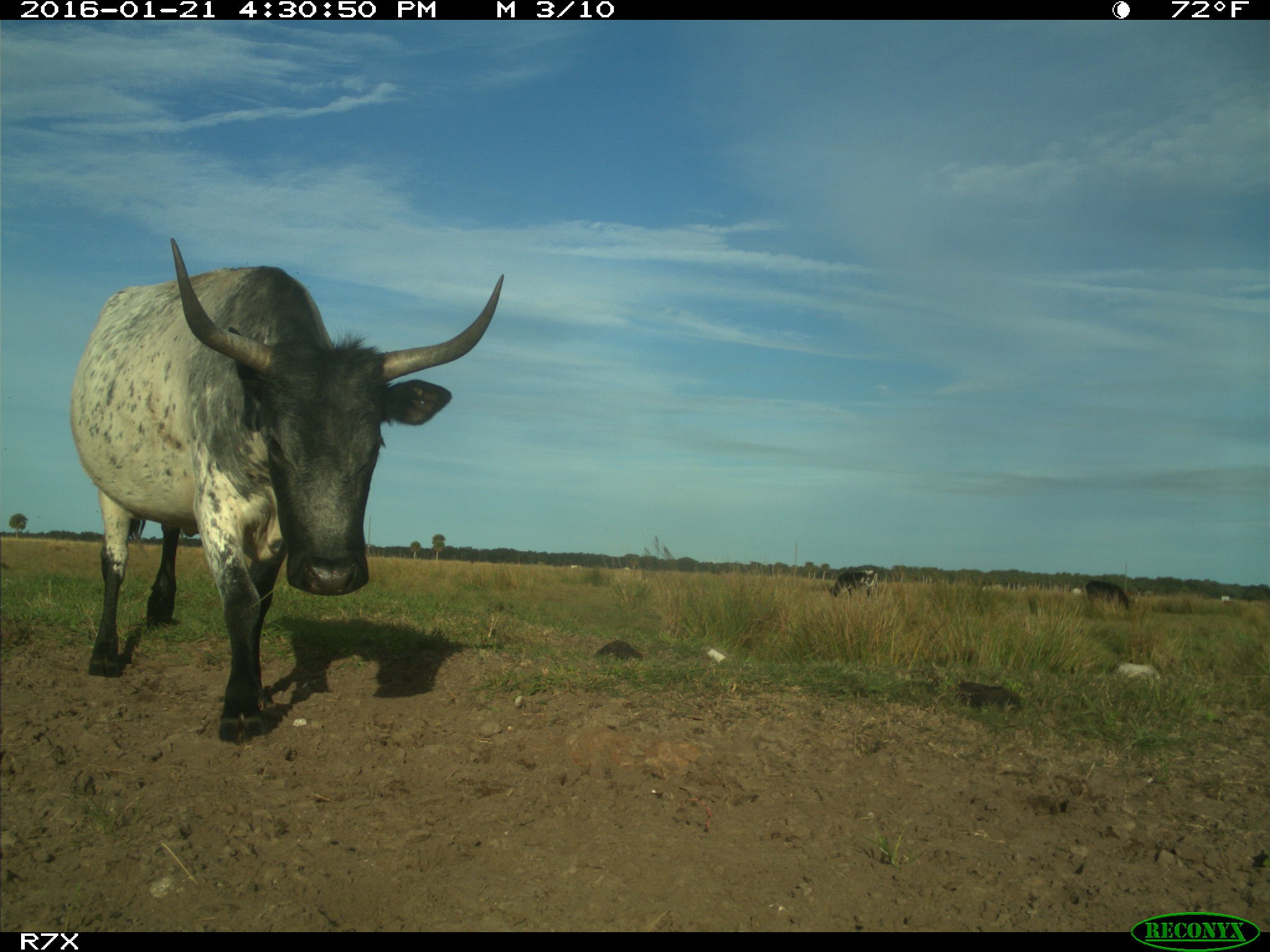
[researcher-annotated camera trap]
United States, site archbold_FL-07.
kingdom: Animalia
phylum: Chordata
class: Mammalia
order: Artiodactyla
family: Bovidae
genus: Bos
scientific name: Bos taurus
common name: domestic cow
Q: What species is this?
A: Bos taurus (domestic cow).